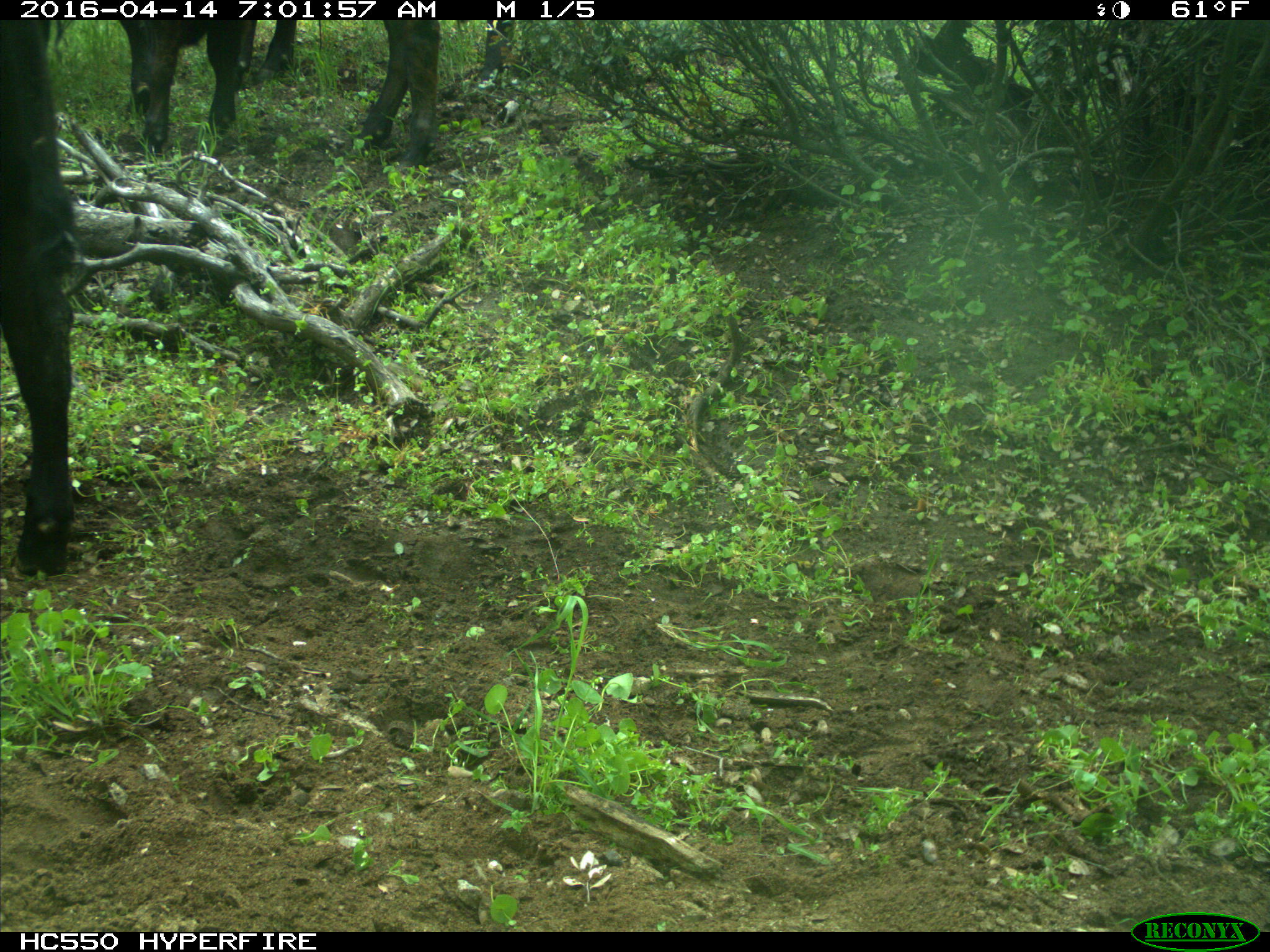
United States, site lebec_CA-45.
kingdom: Animalia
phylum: Chordata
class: Mammalia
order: Artiodactyla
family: Bovidae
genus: Bos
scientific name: Bos taurus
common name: domestic cow